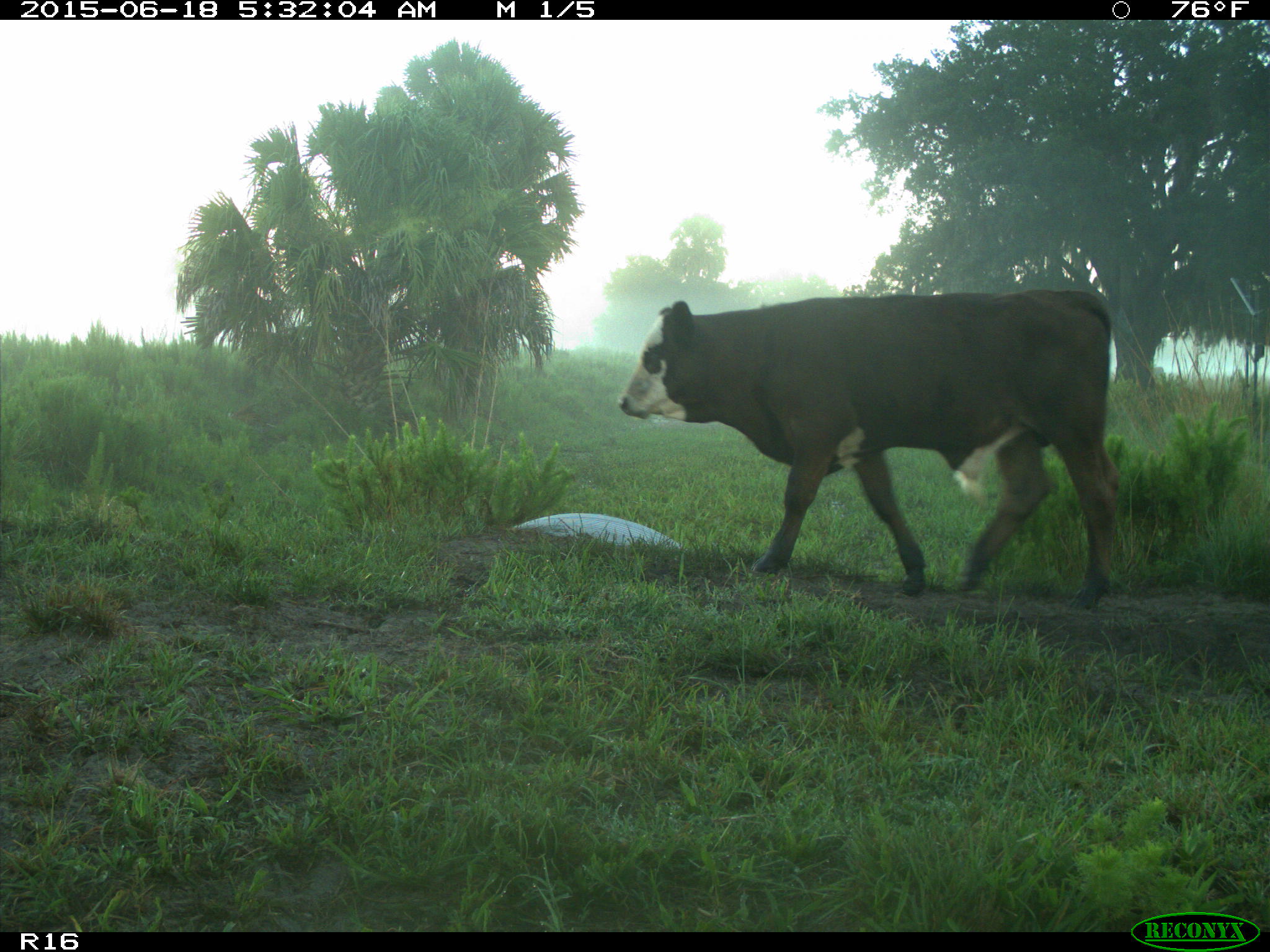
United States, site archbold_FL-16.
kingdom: Animalia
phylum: Chordata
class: Mammalia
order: Artiodactyla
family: Bovidae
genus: Bos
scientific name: Bos taurus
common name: domestic cow